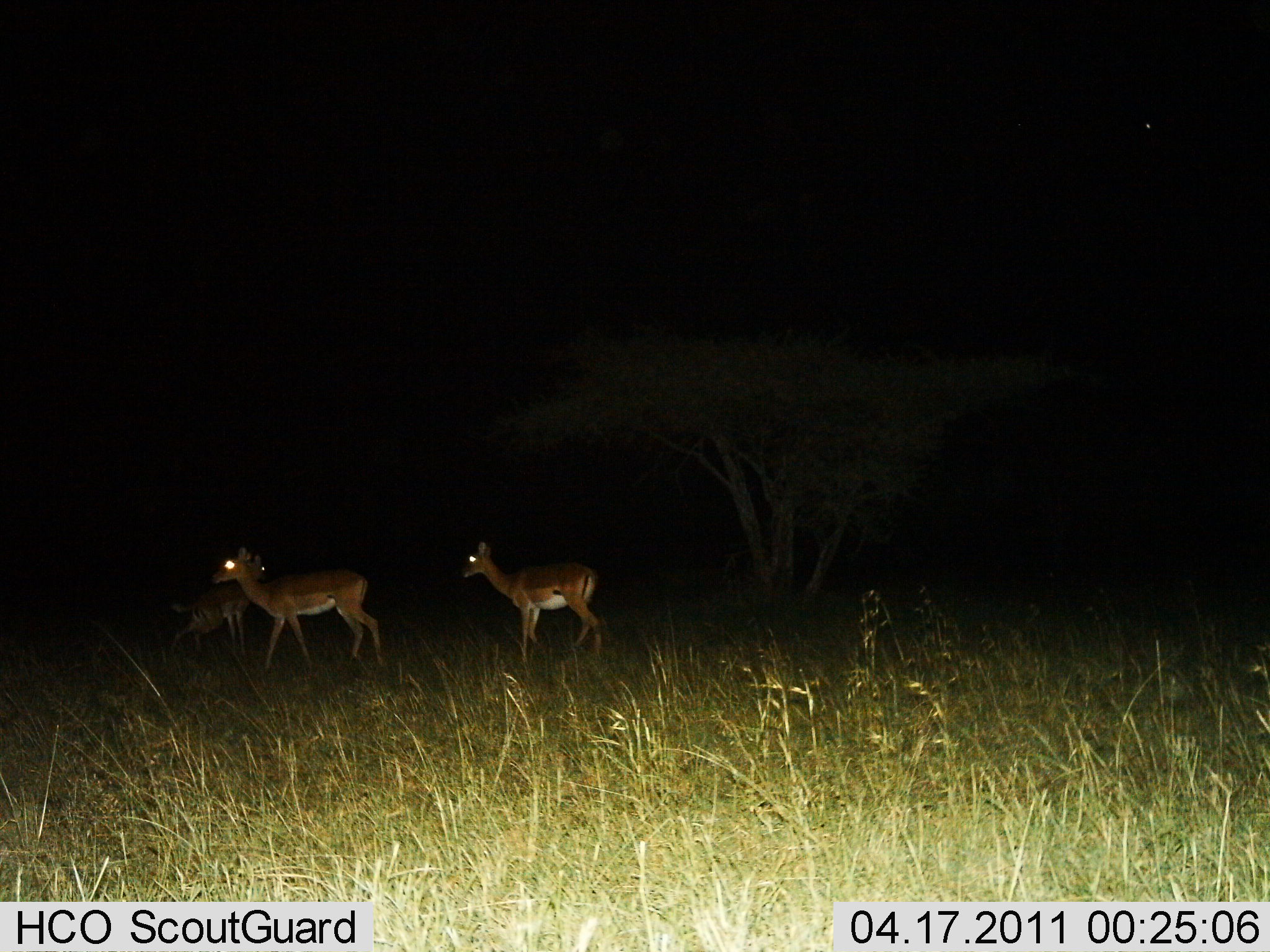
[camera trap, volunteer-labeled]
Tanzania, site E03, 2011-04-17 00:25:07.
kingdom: Animalia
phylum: Chordata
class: Mammalia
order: Artiodactyla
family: Bovidae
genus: Nanger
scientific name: Nanger granti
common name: grant's gazelle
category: gazellegrants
Gazellegrants (grant's gazelle) (Nanger granti), count 3. Behavior (volunteer vote fractions): standing 38%, resting 0%, moving 62%, interacting 0%. Young present (vote fraction): 8%. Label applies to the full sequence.